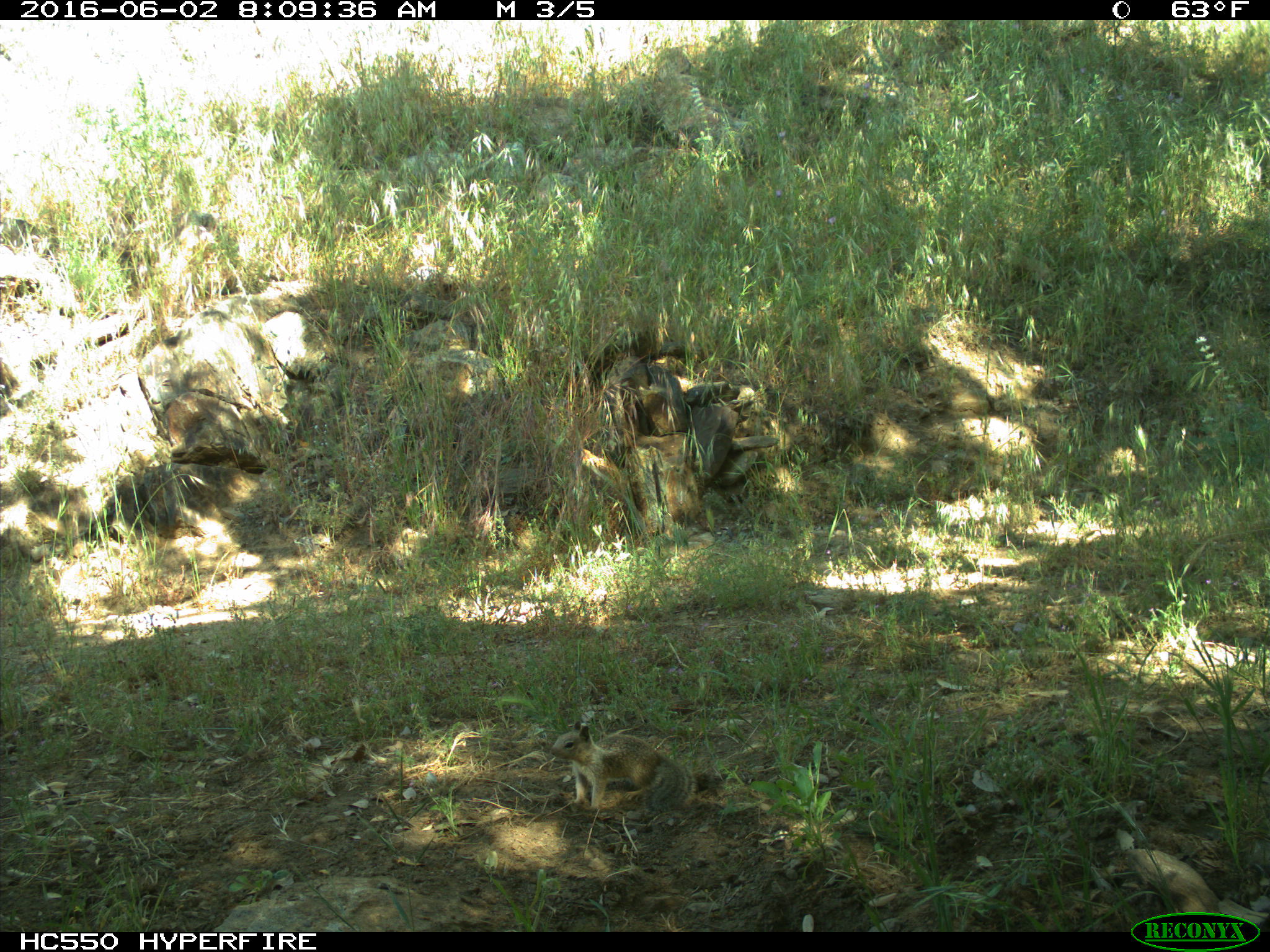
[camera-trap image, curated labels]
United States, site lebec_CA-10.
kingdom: Animalia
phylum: Chordata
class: Mammalia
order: Rodentia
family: Sciuridae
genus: Otospermophilus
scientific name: Otospermophilus beecheyi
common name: california ground squirrel